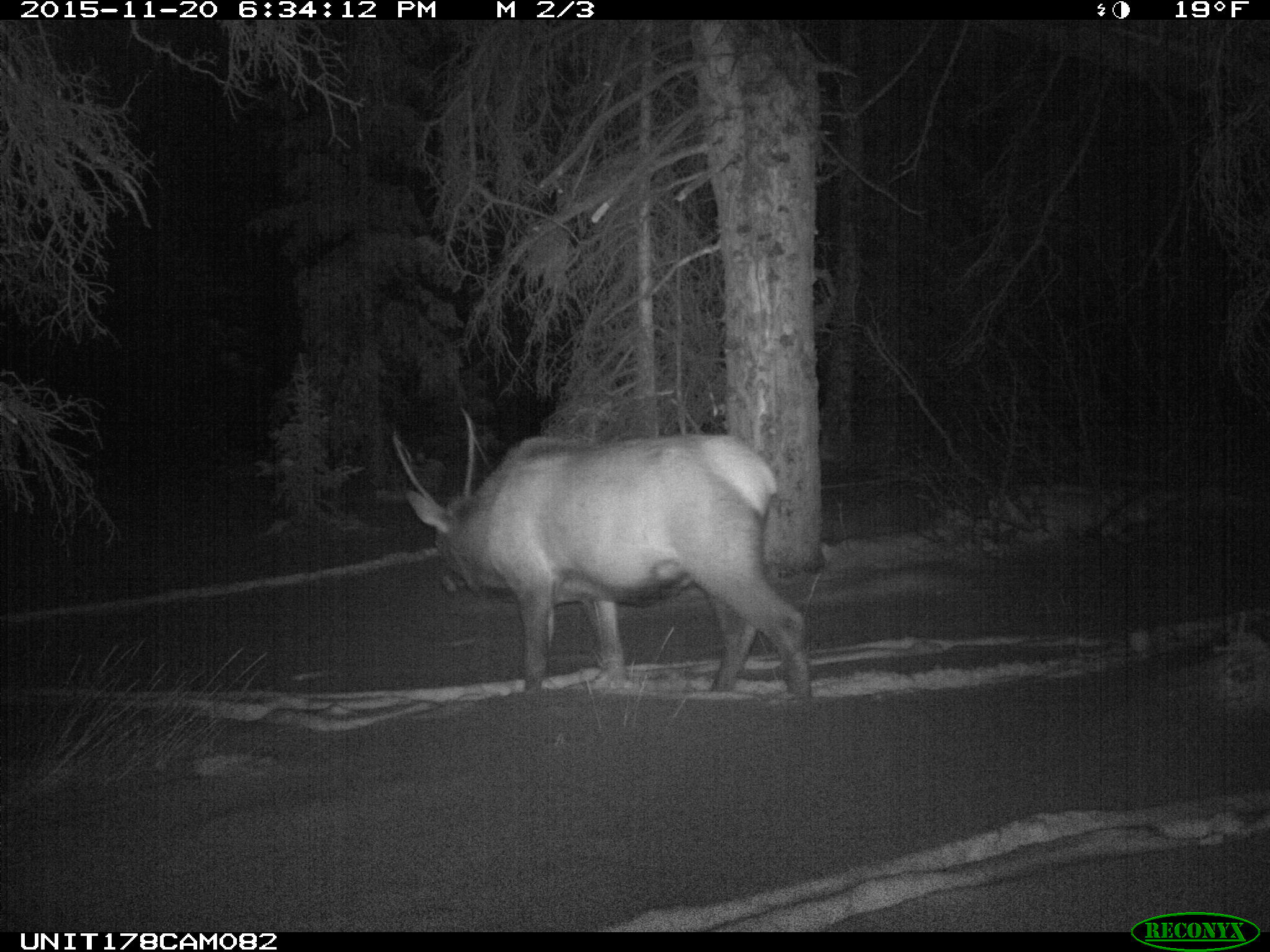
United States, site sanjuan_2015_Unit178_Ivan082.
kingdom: Animalia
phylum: Chordata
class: Mammalia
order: Artiodactyla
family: Cervidae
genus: Cervus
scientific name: Cervus elaphus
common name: red deer